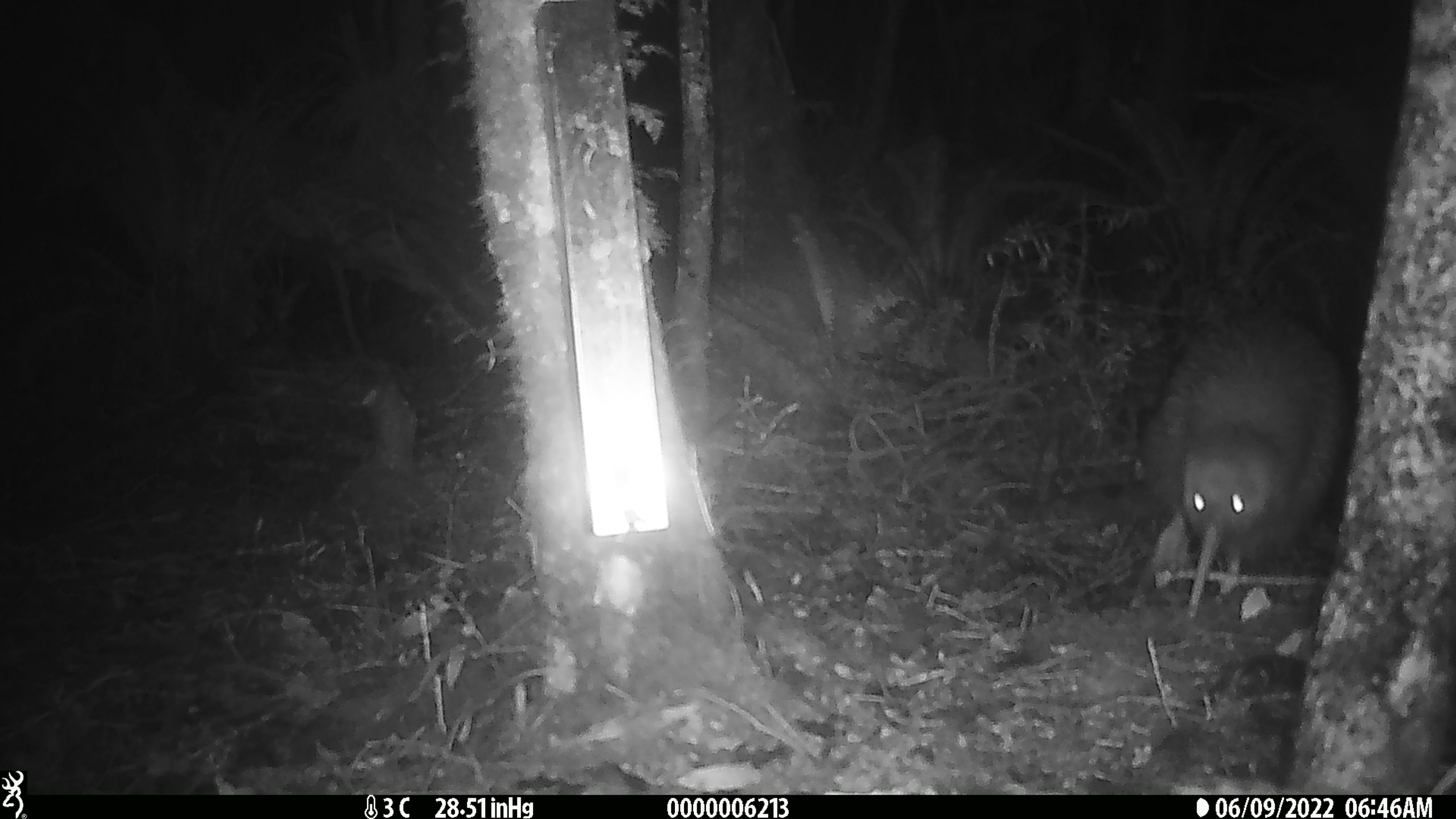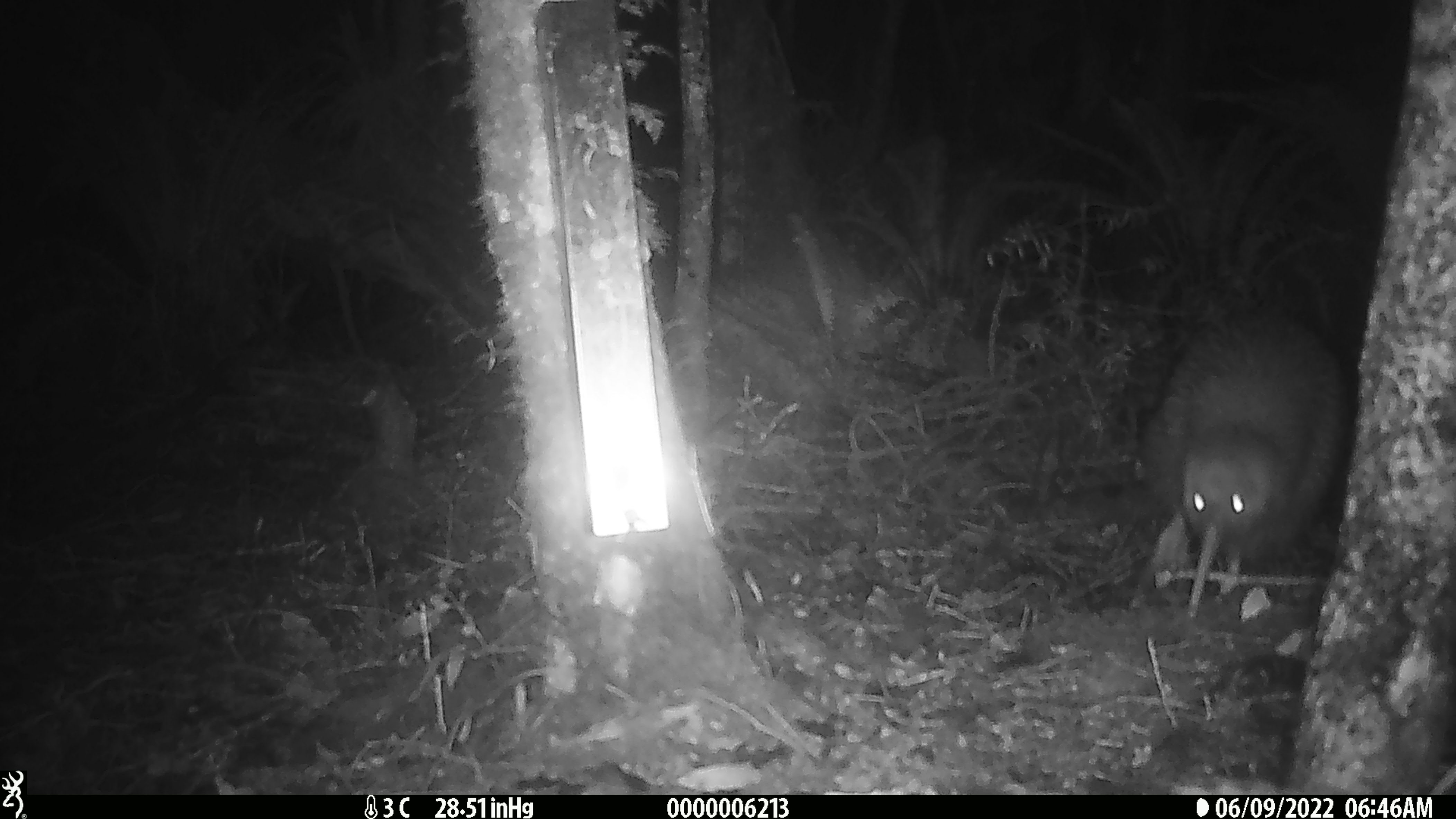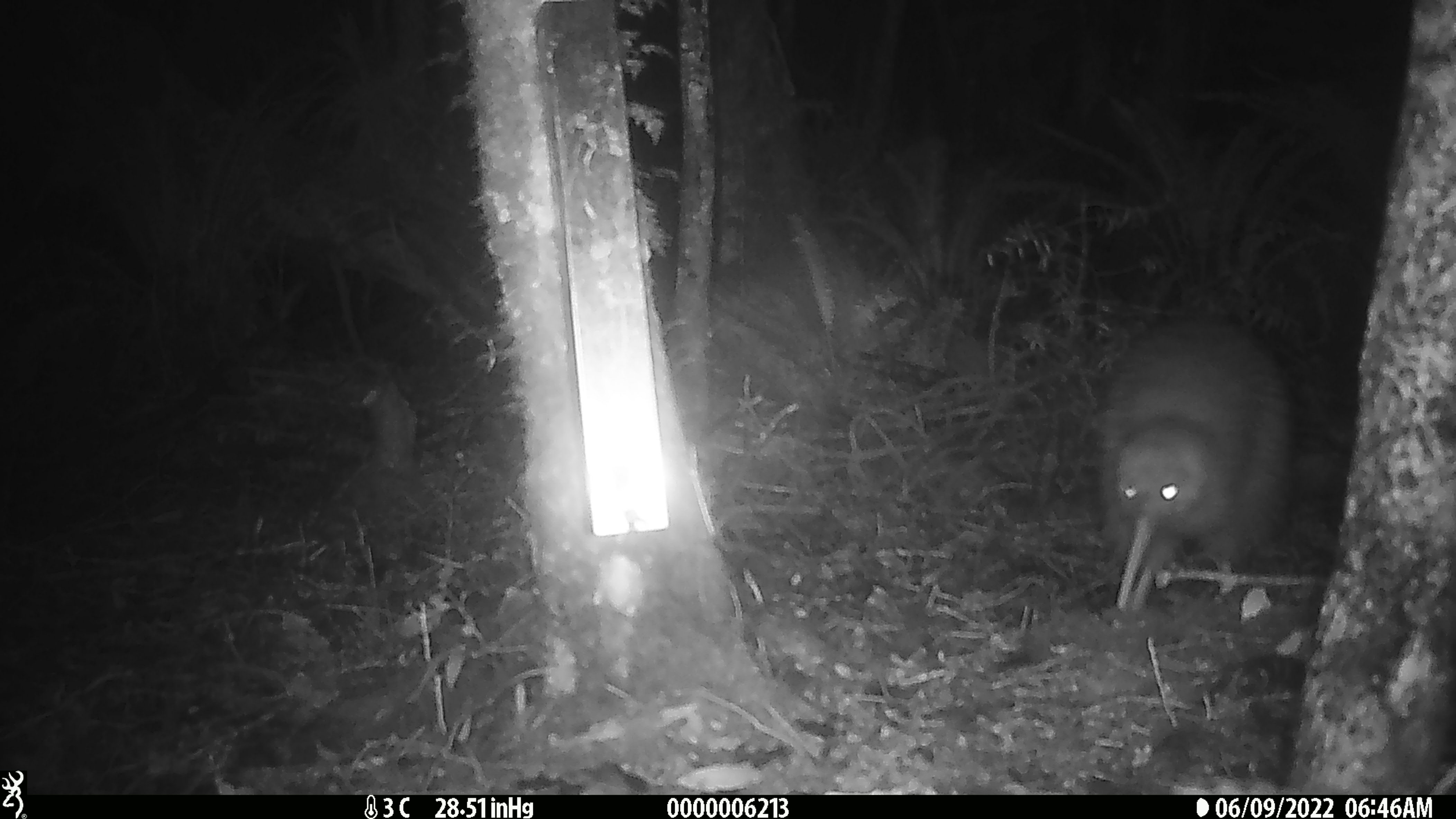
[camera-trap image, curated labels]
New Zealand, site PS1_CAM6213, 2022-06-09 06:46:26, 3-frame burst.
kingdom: Animalia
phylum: Chordata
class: Aves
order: Apterygiformes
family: Apterygidae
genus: Apteryx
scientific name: Apteryx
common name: kiwi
Kiwi (Apteryx).